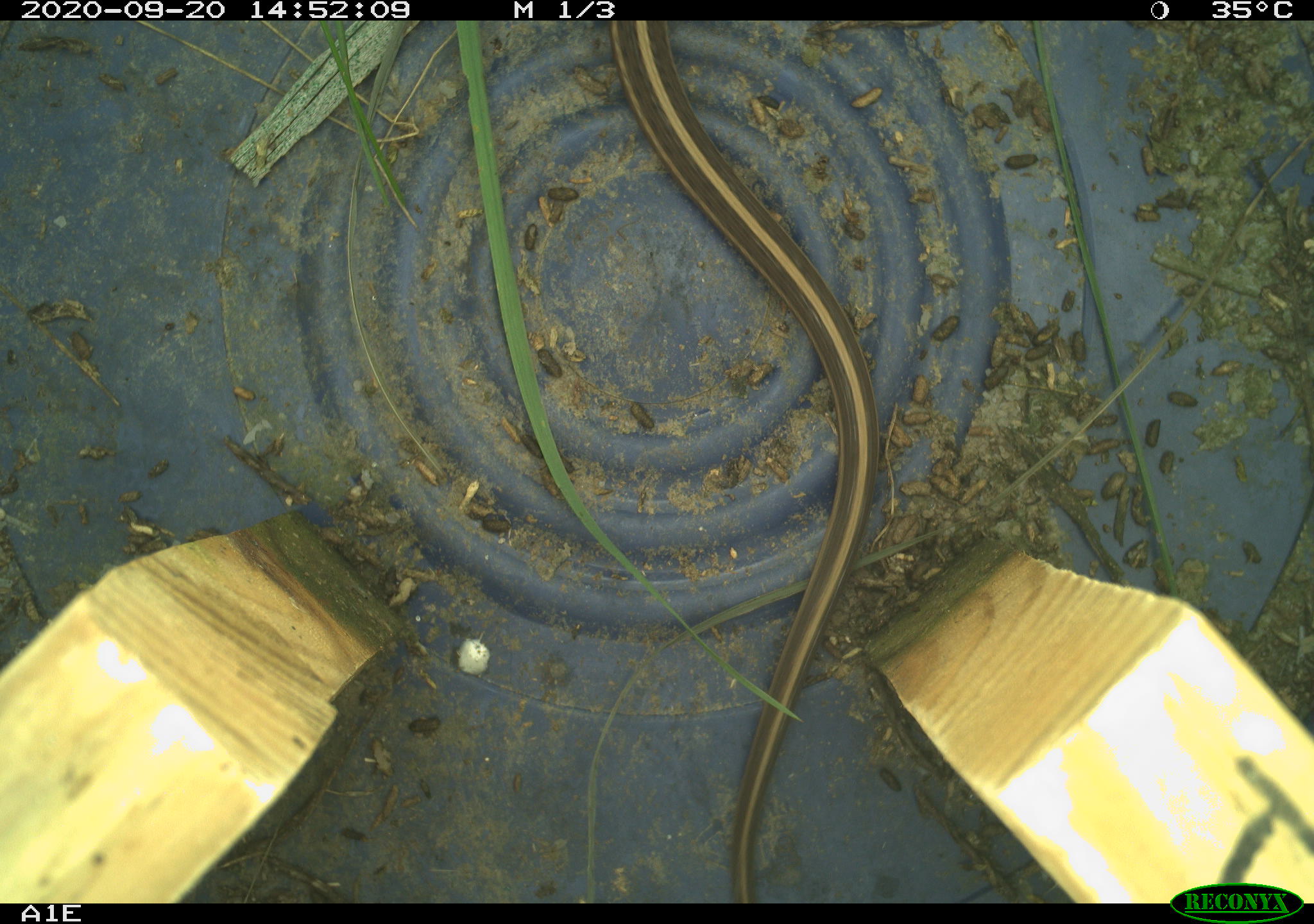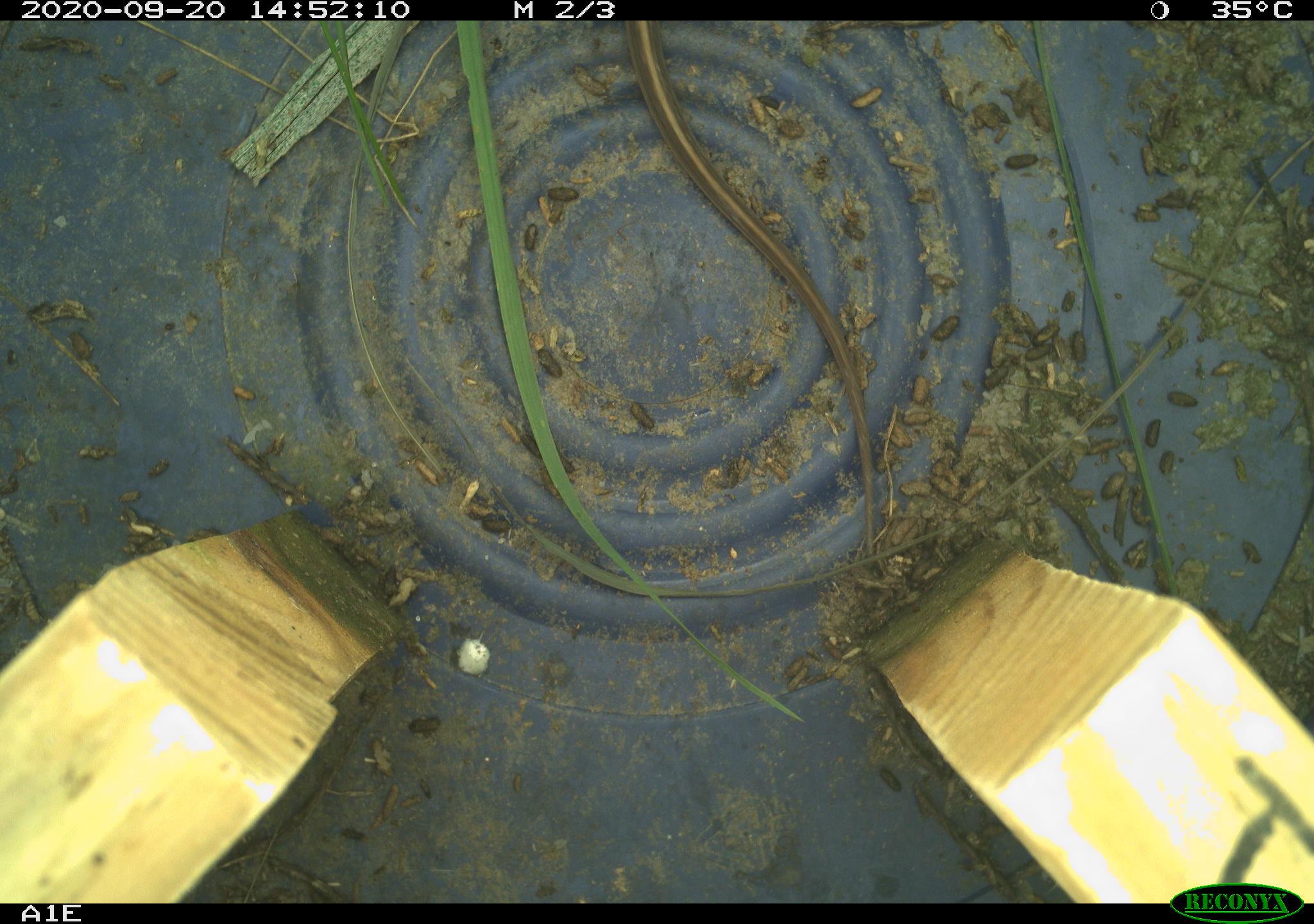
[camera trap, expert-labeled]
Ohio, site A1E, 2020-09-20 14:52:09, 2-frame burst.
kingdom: Animalia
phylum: Chordata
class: Reptilia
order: Squamata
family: Colubridae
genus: Thamnophis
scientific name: Thamnophis sirtalis sirtalis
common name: eastern gartersnake